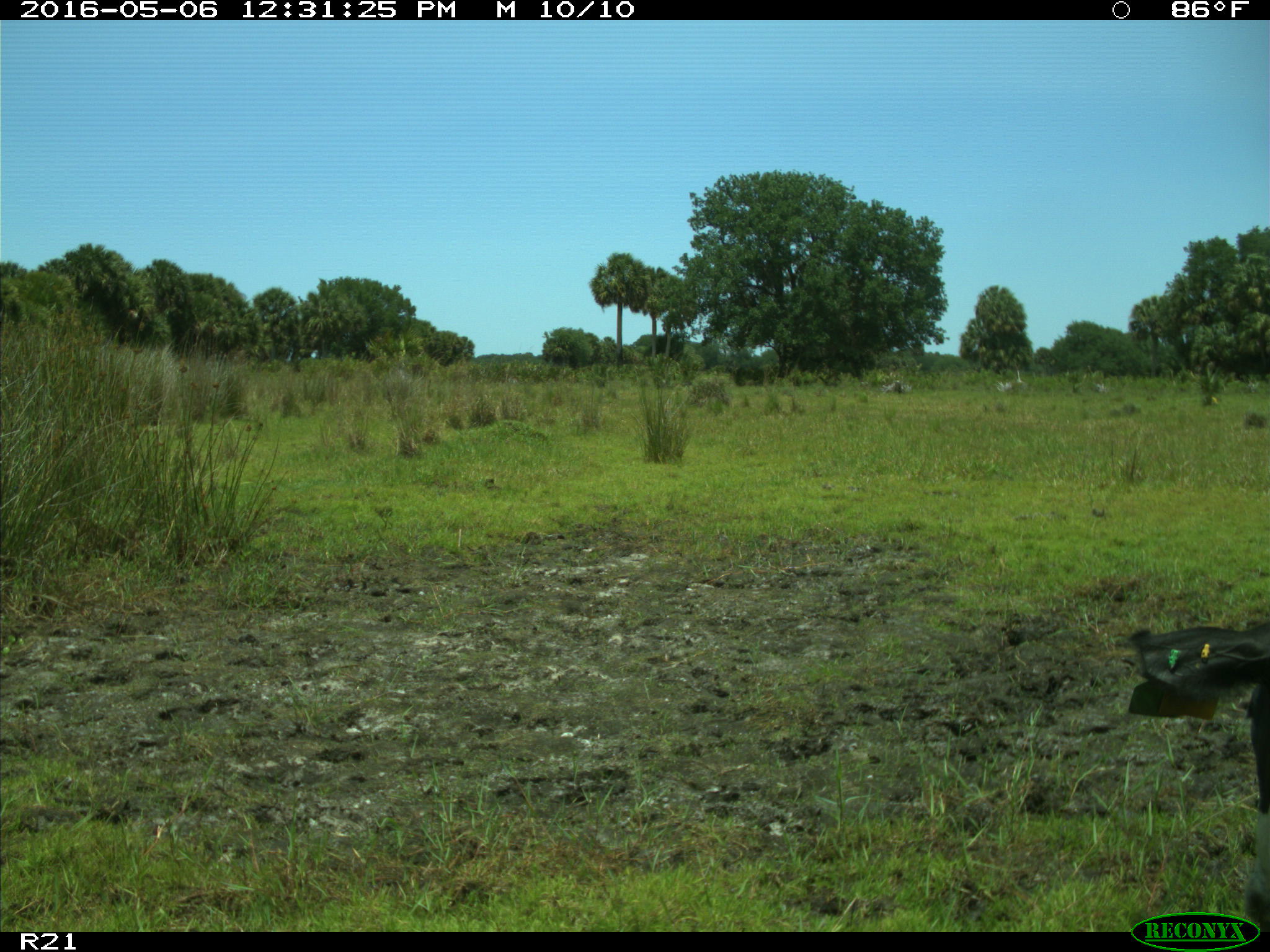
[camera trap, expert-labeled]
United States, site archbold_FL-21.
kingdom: Animalia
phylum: Chordata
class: Mammalia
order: Artiodactyla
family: Bovidae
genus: Bos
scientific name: Bos taurus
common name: domestic cow